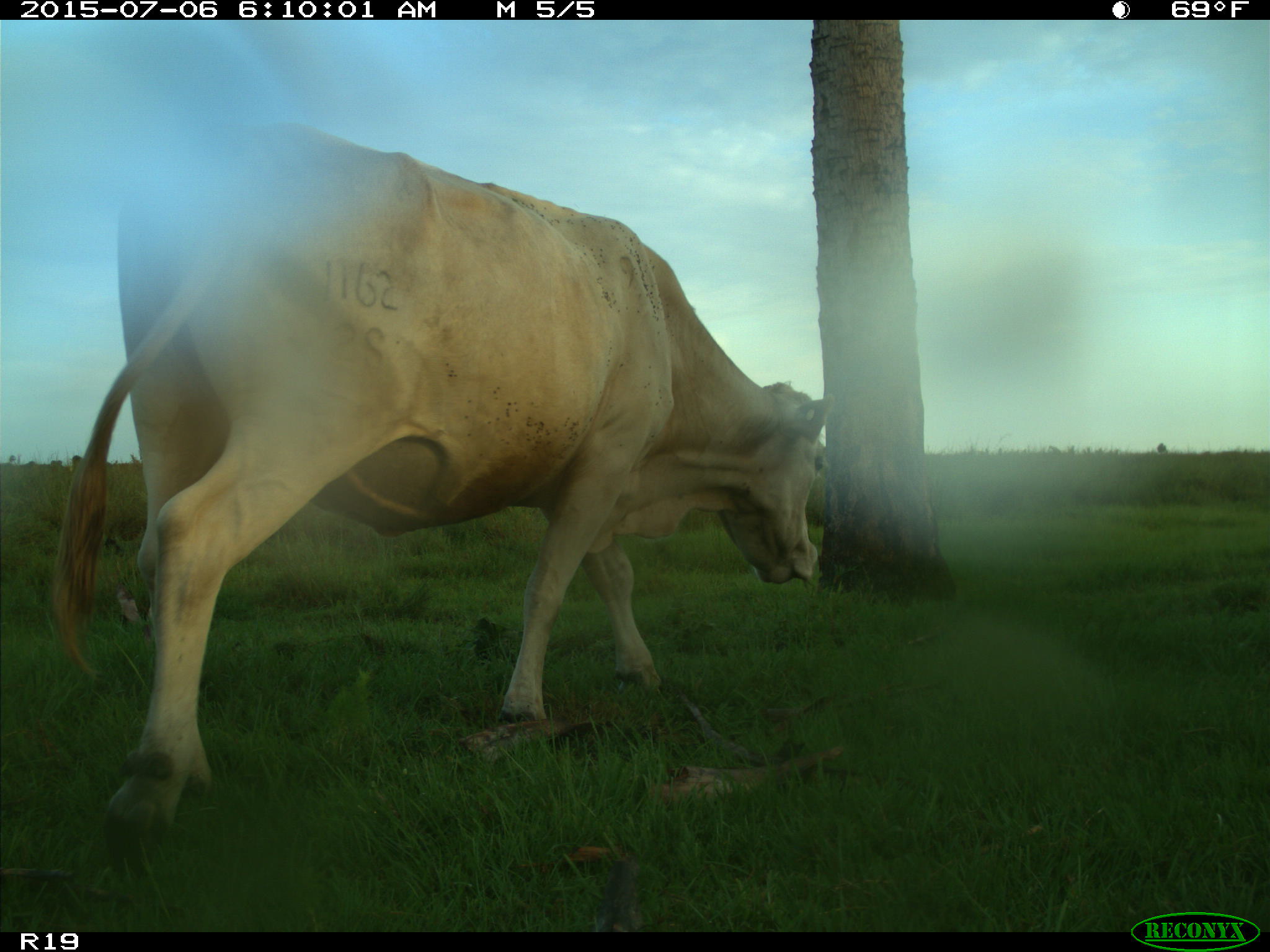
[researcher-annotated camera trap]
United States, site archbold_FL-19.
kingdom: Animalia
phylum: Chordata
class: Mammalia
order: Artiodactyla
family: Bovidae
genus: Bos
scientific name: Bos taurus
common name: domestic cow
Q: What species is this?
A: Bos taurus (domestic cow).